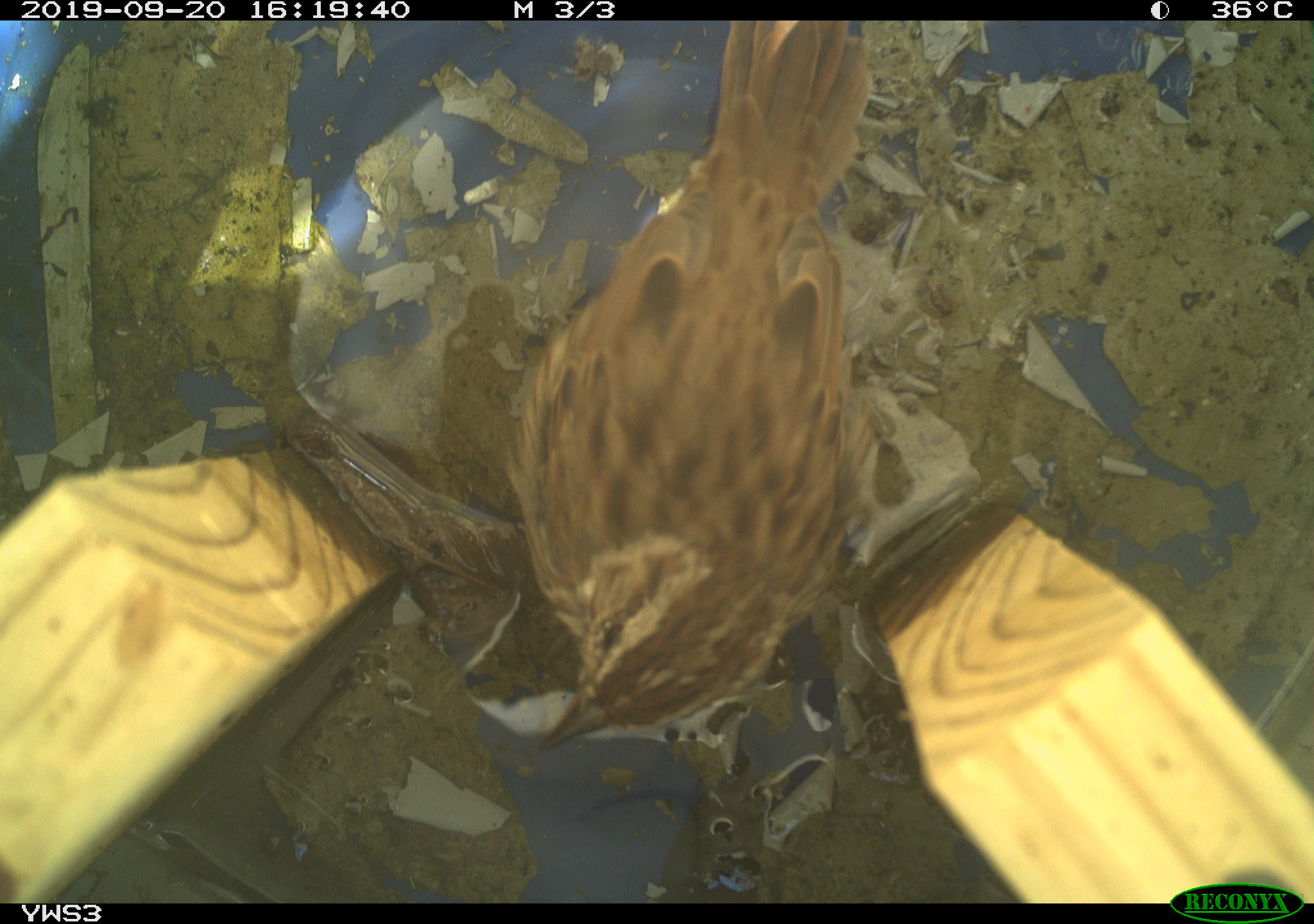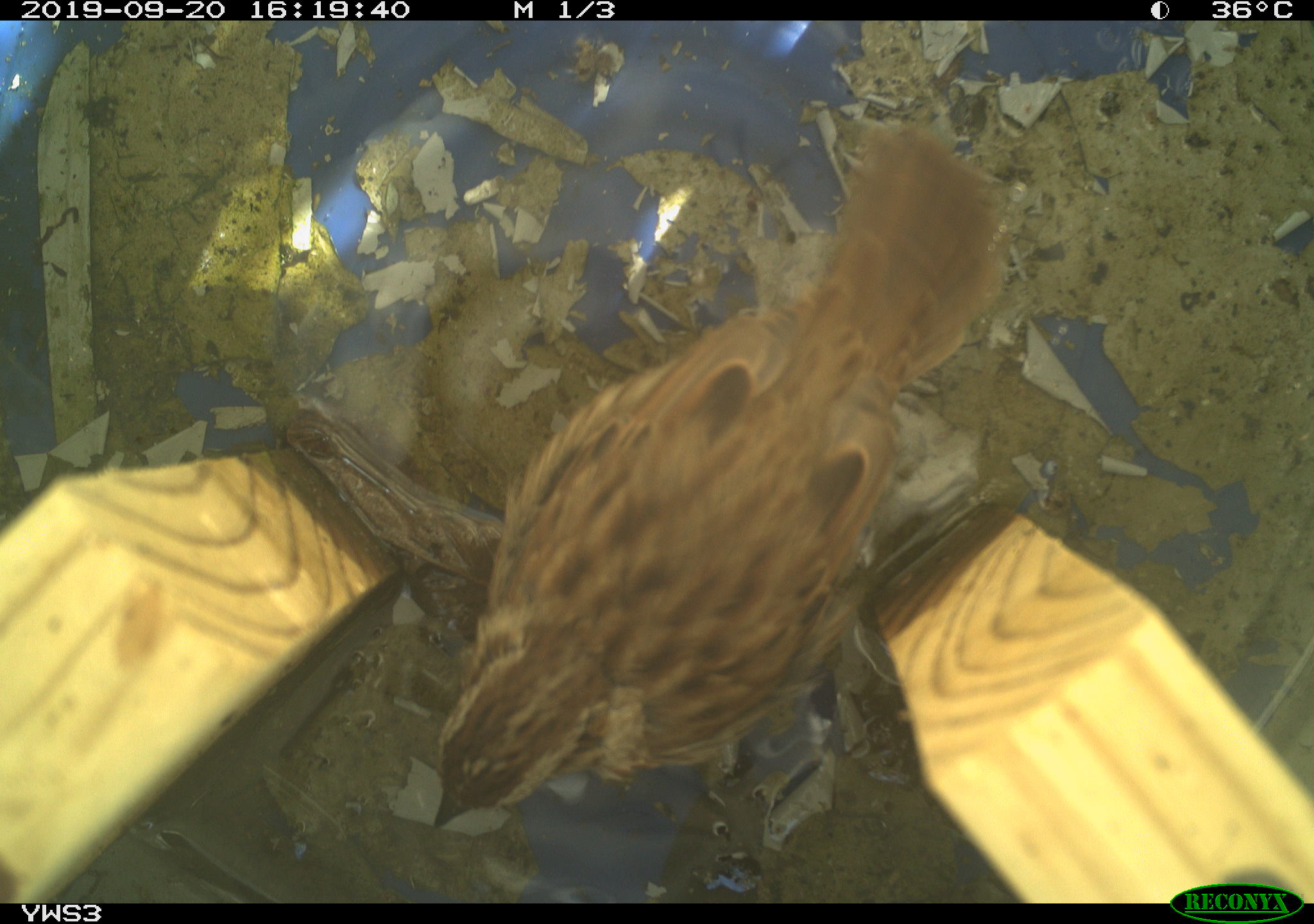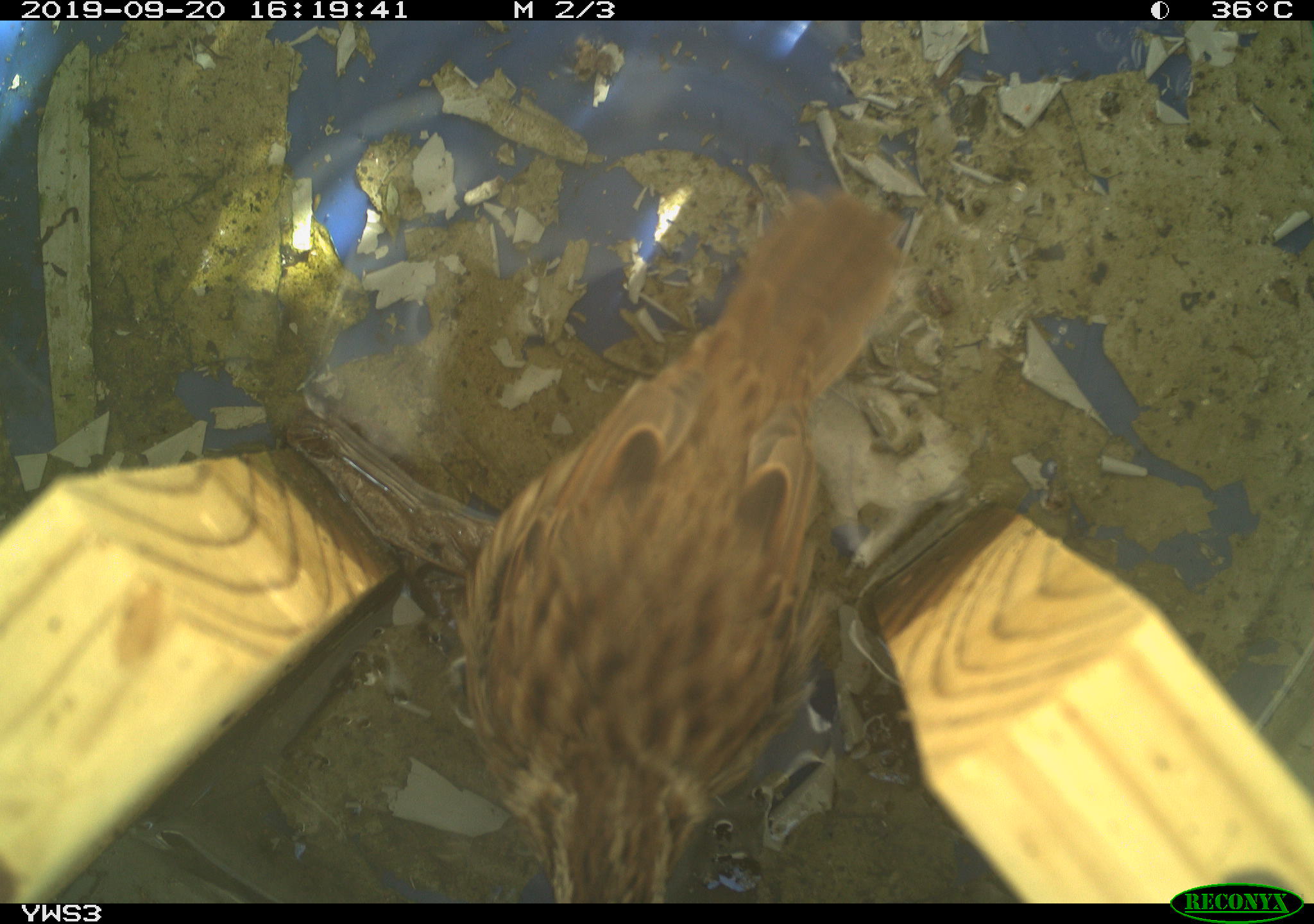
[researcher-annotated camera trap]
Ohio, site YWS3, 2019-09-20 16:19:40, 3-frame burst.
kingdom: Animalia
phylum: Chordata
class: Aves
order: Passeriformes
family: Passerellidae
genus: Melospiza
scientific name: Melospiza melodia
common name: song sparrow